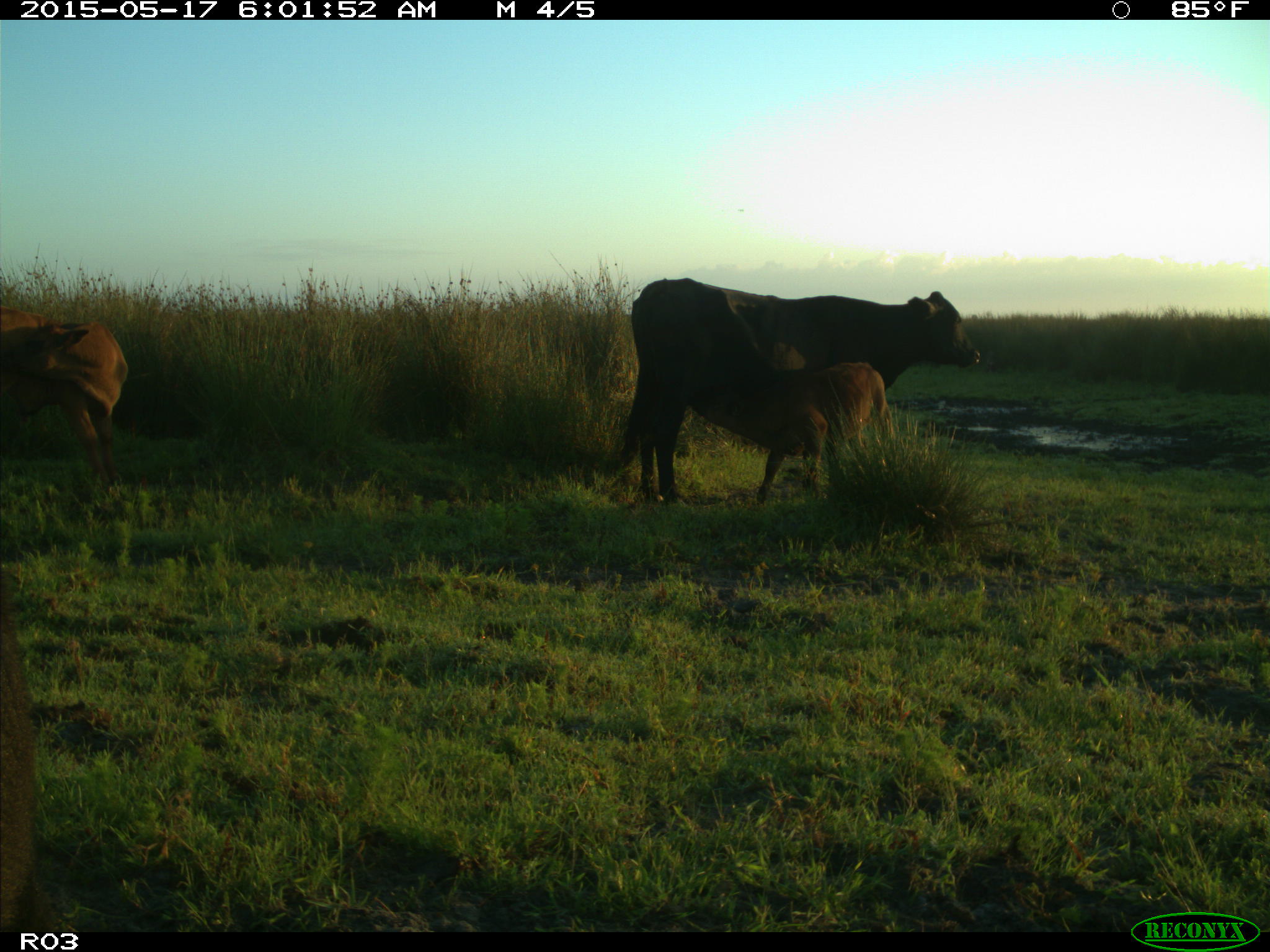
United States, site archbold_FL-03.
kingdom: Animalia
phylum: Chordata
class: Mammalia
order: Artiodactyla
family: Bovidae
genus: Bos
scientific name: Bos taurus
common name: domestic cow